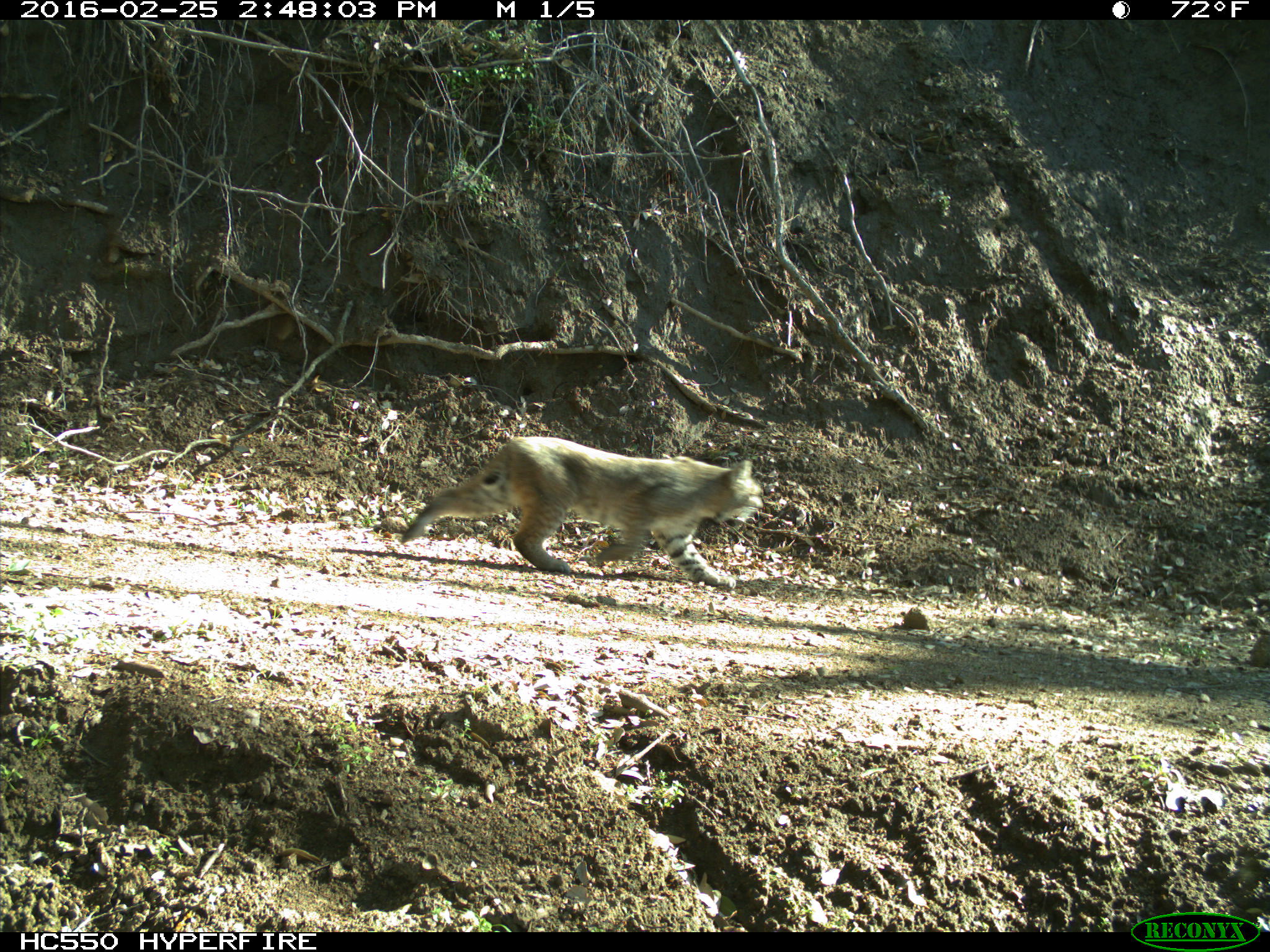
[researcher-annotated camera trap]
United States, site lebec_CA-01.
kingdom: Animalia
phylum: Chordata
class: Mammalia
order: Carnivora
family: Felidae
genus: Lynx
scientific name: Lynx rufus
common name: bobcat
Lynx rufus (bobcat).